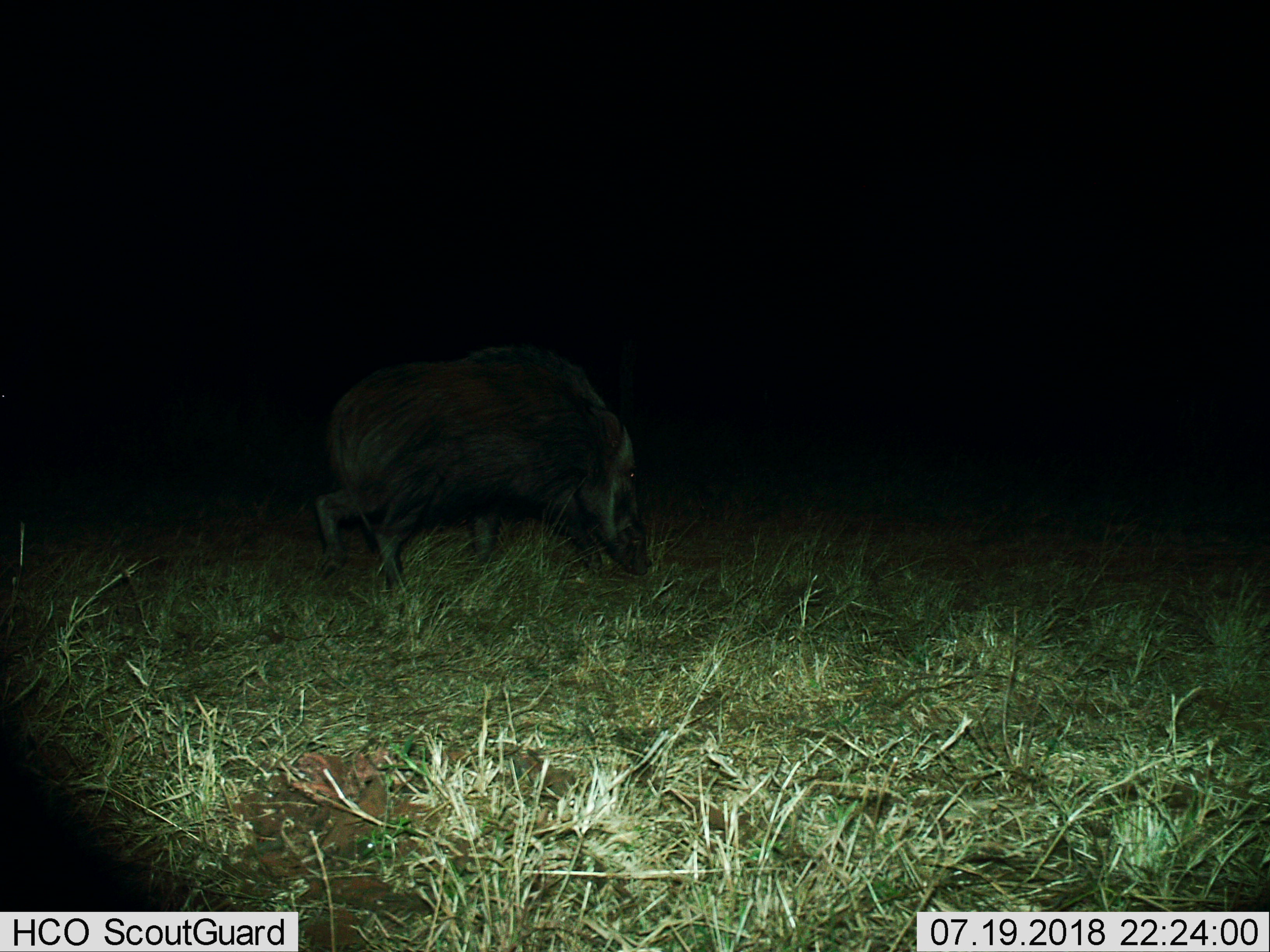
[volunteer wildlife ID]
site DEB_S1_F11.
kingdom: Animalia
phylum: Chordata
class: Mammalia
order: Artiodactyla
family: Suidae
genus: Potamochoerus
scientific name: Potamochoerus larvatus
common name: bushpig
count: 1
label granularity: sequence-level